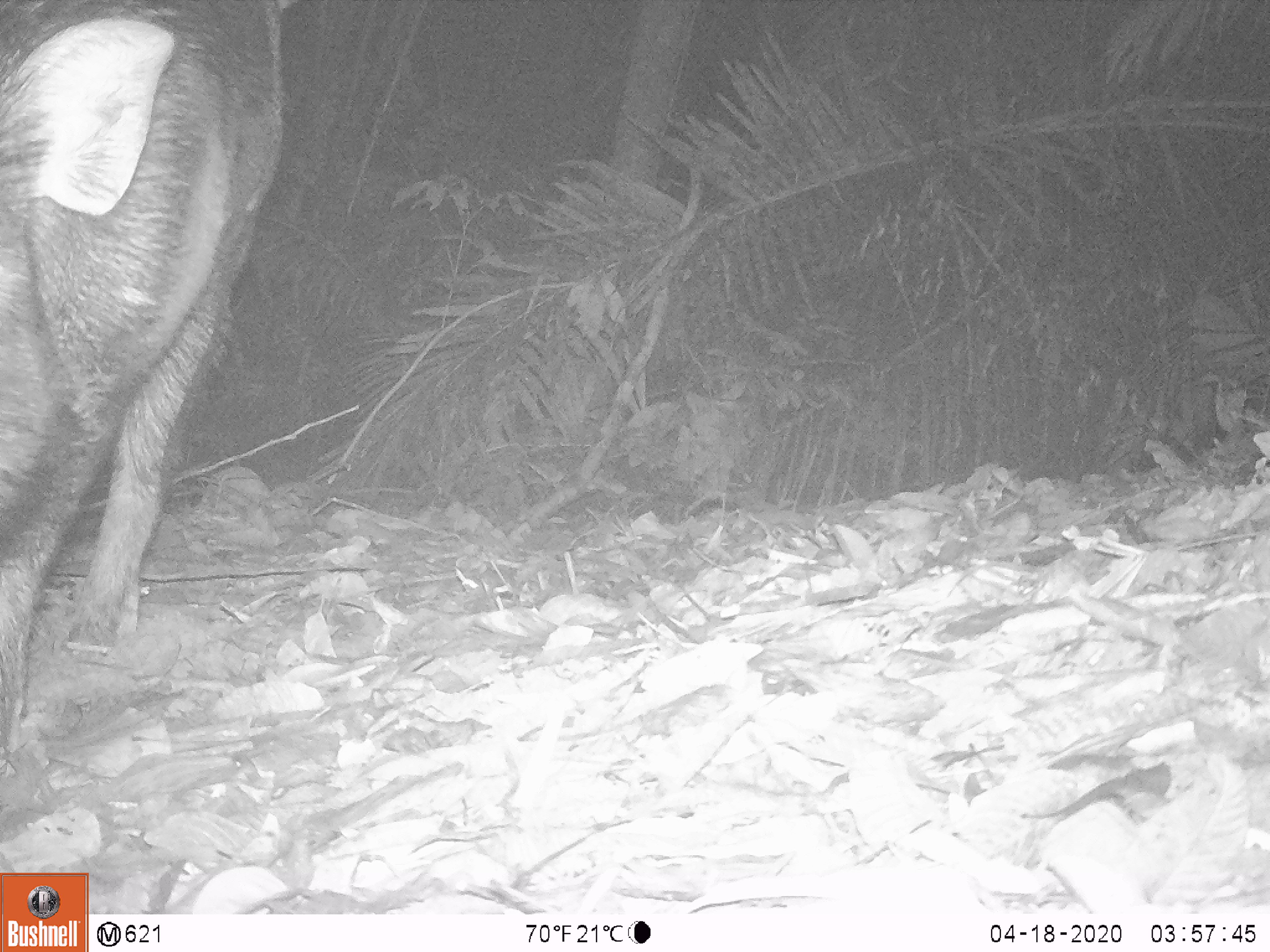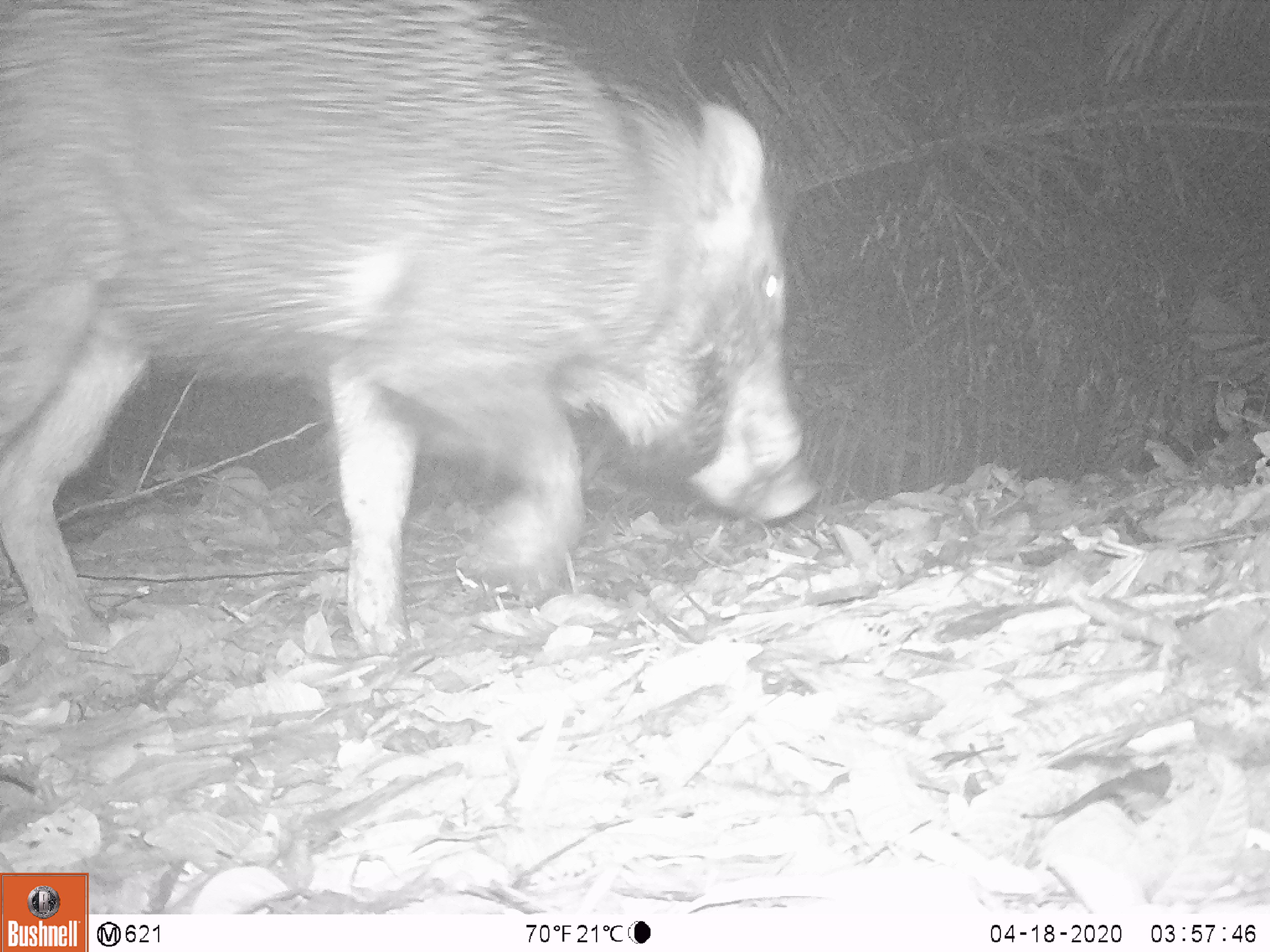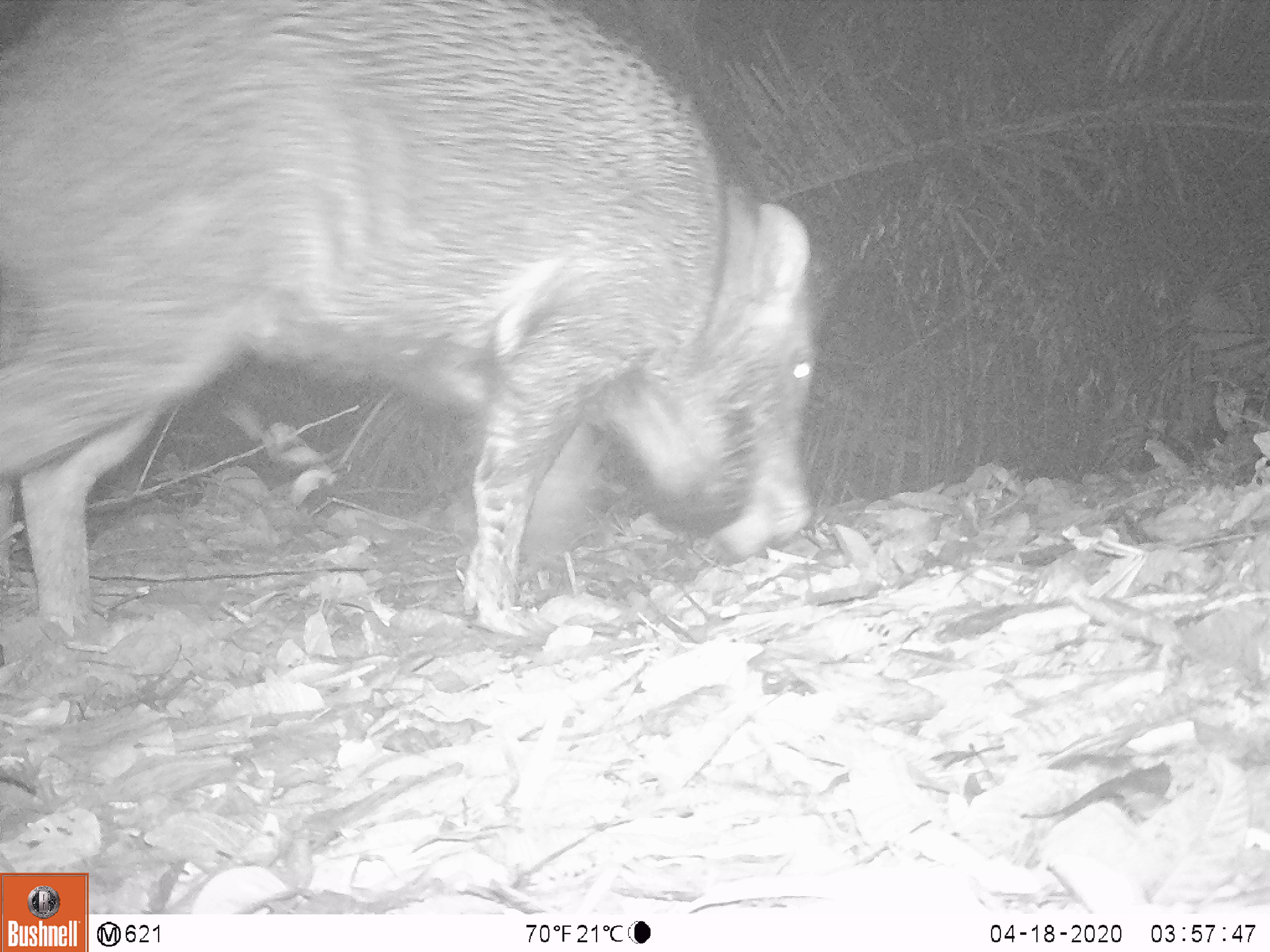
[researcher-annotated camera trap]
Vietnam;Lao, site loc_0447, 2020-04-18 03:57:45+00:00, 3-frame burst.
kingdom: Animalia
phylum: Chordata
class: Mammalia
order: Artiodactyla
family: Suidae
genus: Sus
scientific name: Sus scrofa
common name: eurasian wild pig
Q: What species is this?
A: Eurasian wild pig (Sus scrofa).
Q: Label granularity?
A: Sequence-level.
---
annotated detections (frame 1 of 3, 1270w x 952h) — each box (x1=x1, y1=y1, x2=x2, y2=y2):
eurasian wild pig: (x1=0, y1=0, x2=288, y2=750)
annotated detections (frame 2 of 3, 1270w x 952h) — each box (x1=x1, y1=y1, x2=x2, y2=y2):
eurasian wild pig: (x1=0, y1=0, x2=818, y2=660)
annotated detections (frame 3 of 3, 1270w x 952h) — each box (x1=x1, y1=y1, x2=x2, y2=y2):
eurasian wild pig: (x1=0, y1=0, x2=821, y2=637)